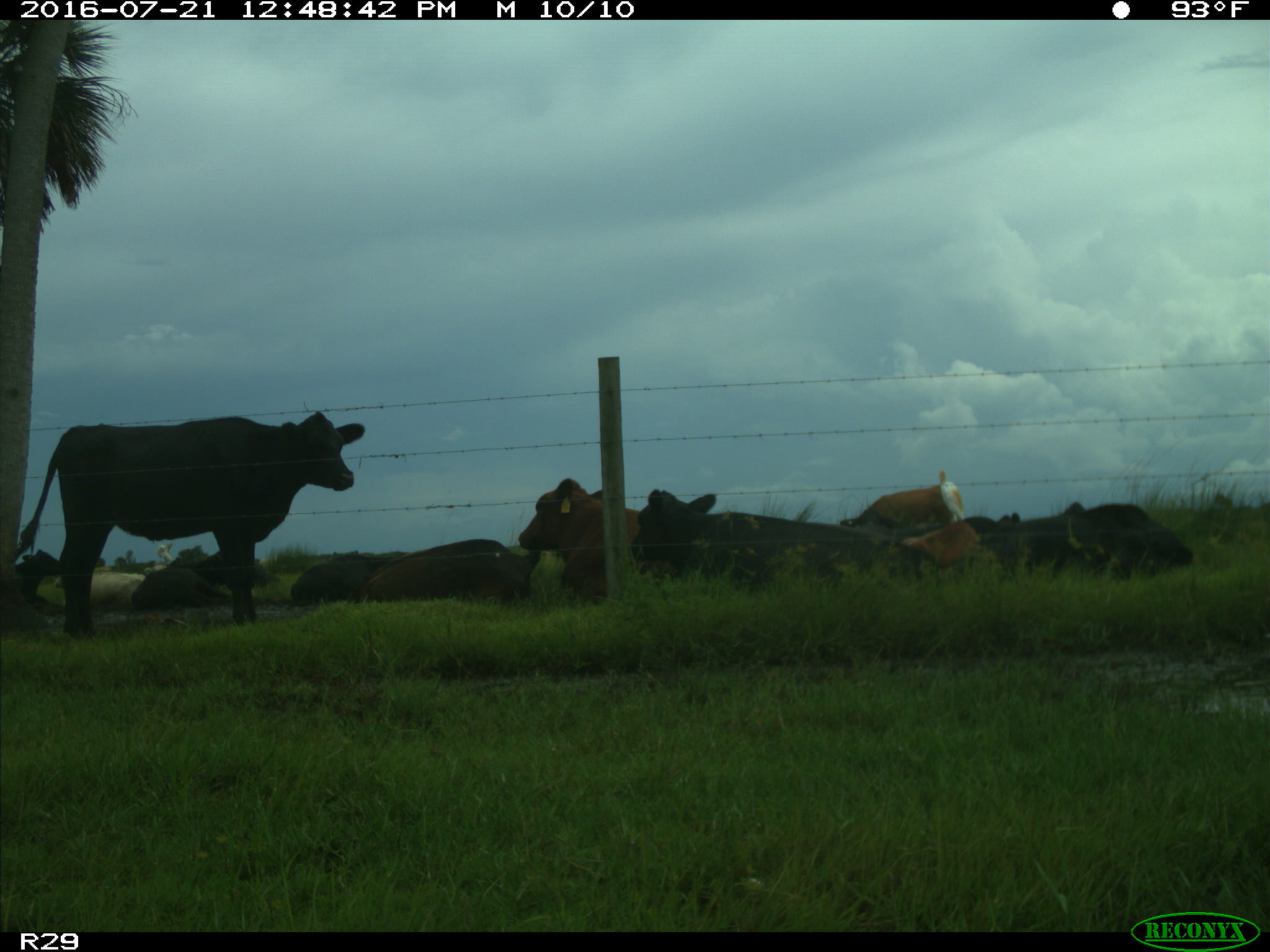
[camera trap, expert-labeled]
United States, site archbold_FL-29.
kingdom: Animalia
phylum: Chordata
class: Mammalia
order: Artiodactyla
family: Bovidae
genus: Bos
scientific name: Bos taurus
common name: domestic cow